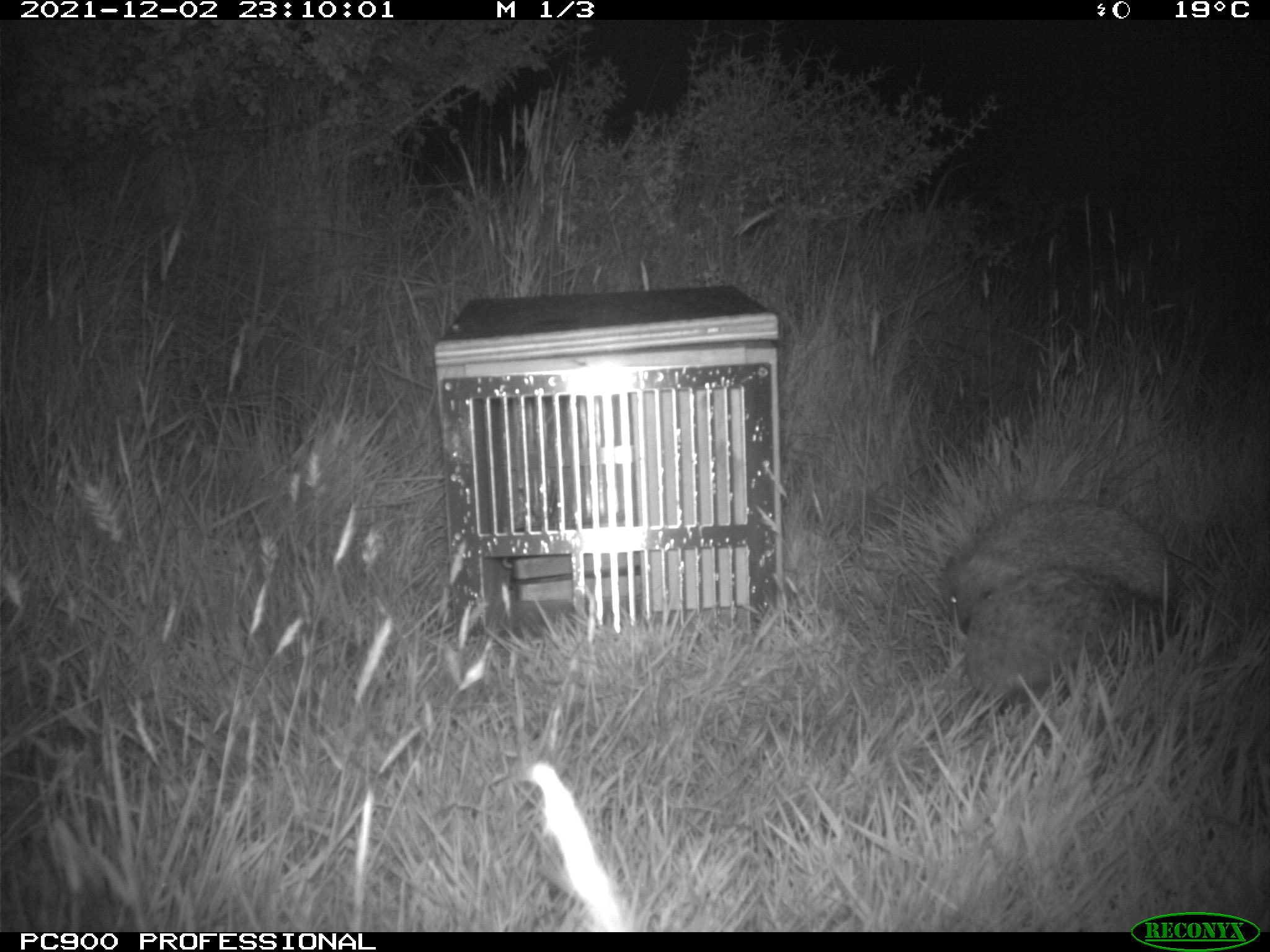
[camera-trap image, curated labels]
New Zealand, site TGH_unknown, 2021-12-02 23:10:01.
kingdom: Animalia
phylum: Chordata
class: Mammalia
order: Eulipotyphla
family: Erinaceidae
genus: Erinaceus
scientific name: Erinaceus europaeus europaeus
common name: european hedgehog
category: hedgehog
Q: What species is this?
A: Hedgehog (european hedgehog) (Erinaceus europaeus europaeus).